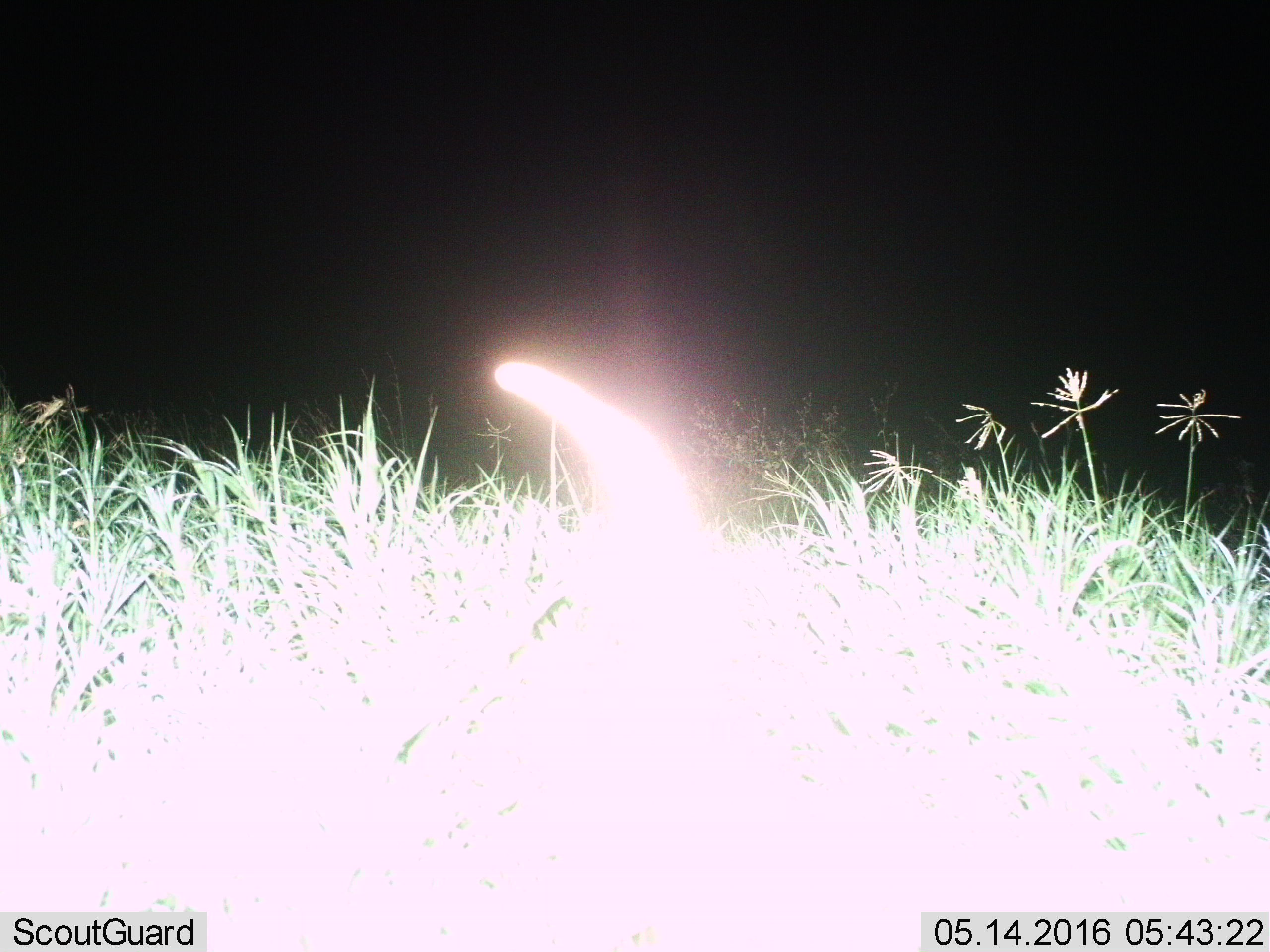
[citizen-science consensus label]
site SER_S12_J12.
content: unidentified animal